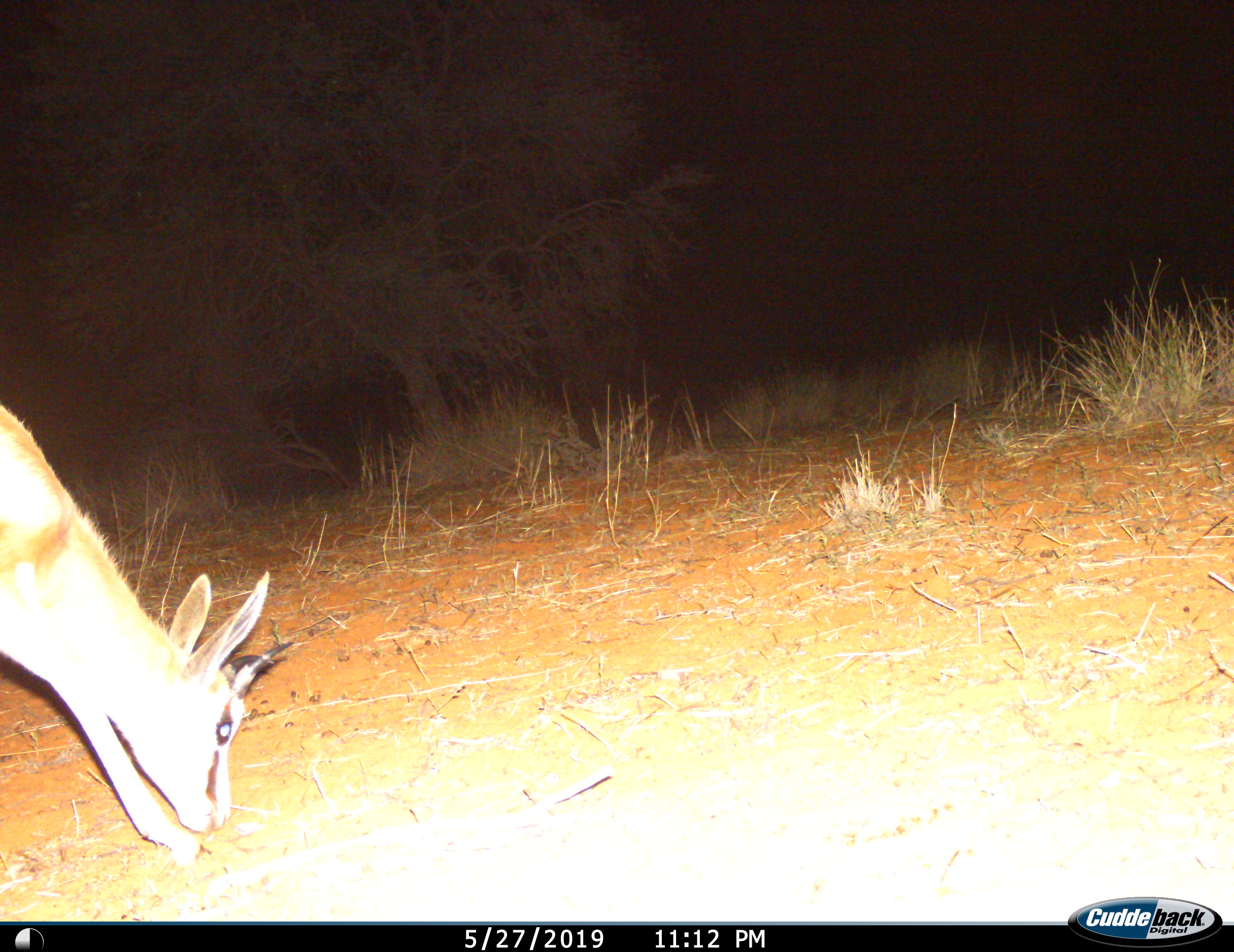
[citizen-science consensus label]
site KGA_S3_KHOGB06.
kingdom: Animalia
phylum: Chordata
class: Mammalia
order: Artiodactyla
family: Bovidae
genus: Antidorcas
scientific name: Antidorcas marsupialis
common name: springbok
Springbok (Antidorcas marsupialis), count 1. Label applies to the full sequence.